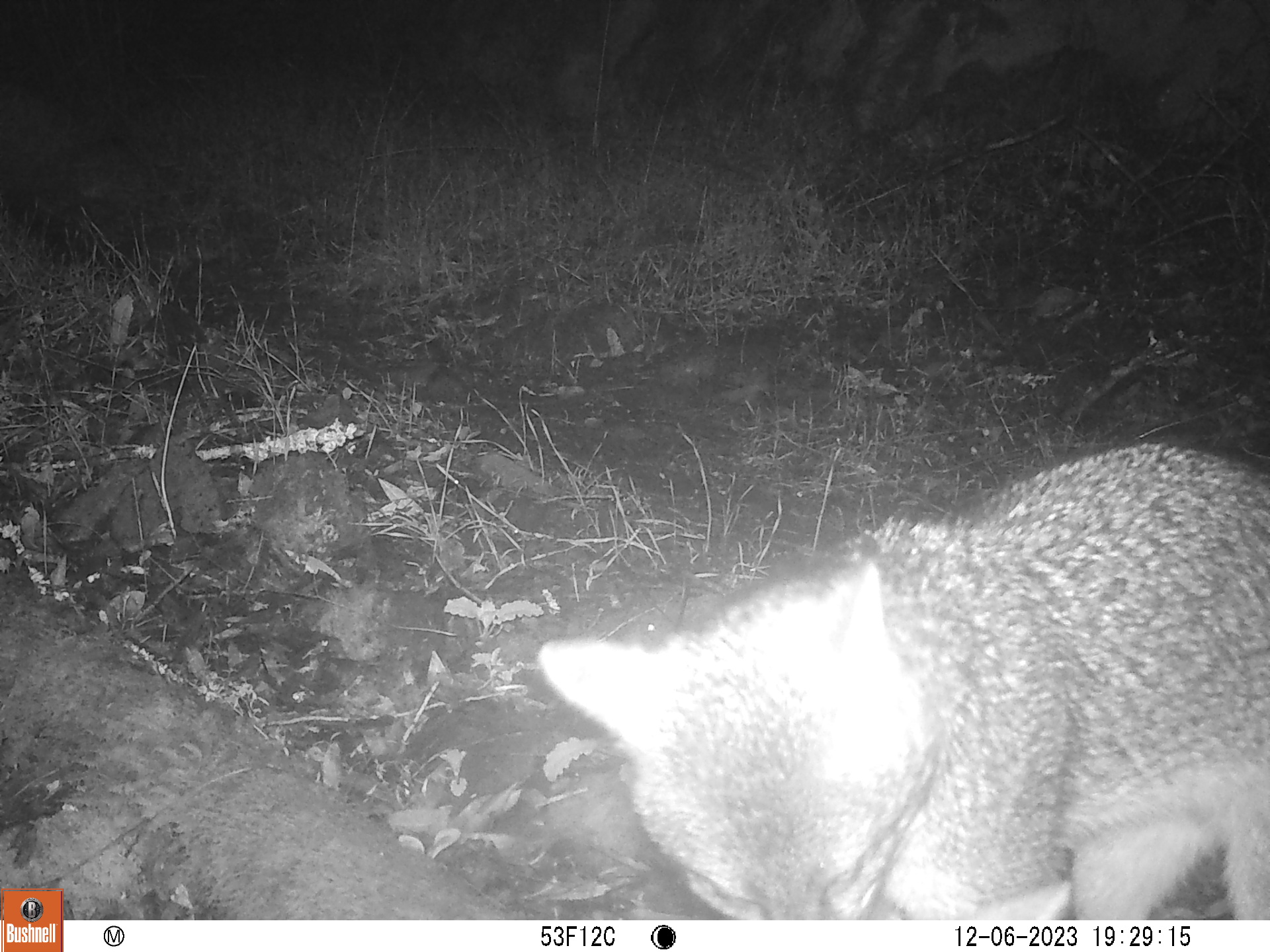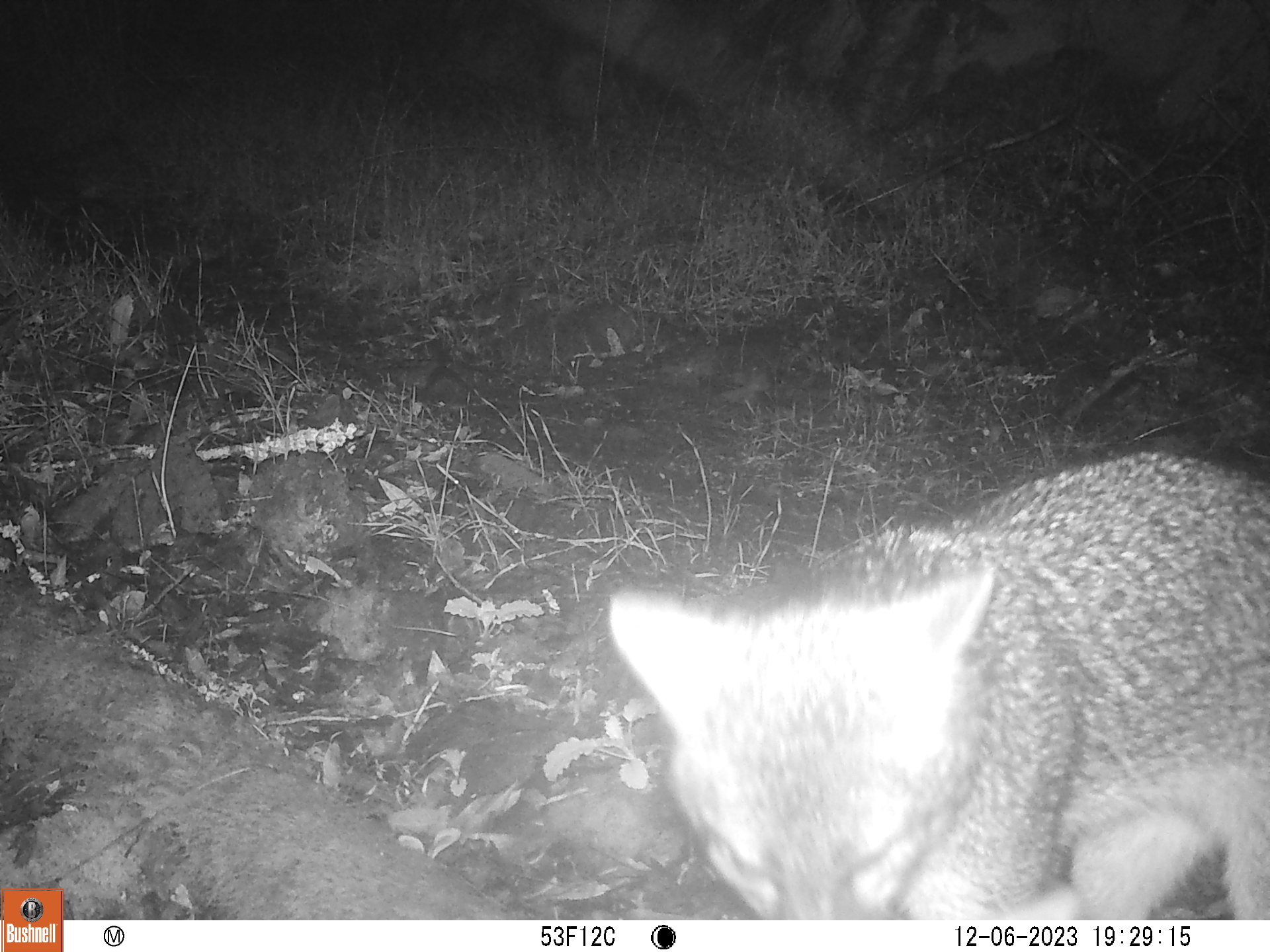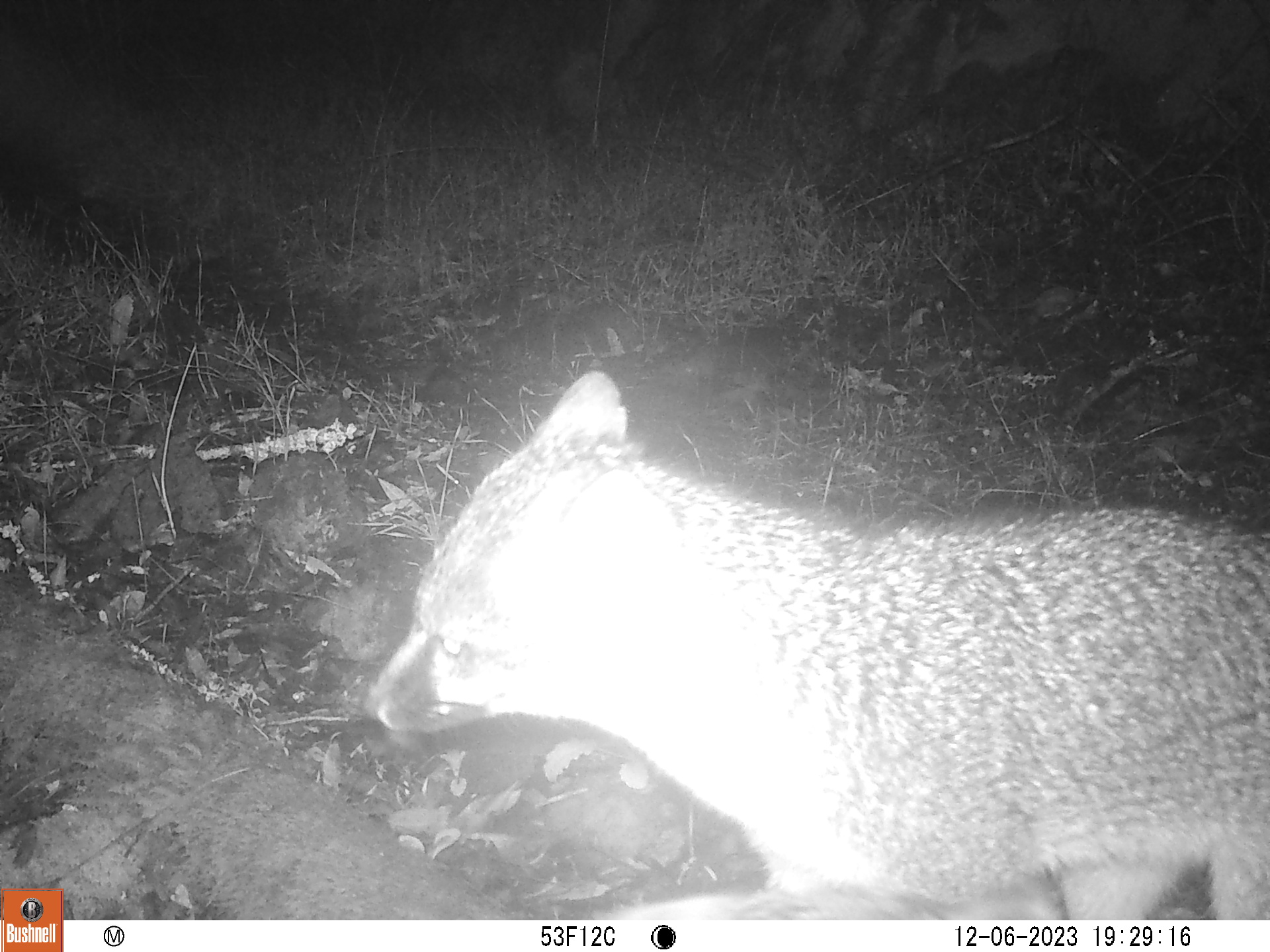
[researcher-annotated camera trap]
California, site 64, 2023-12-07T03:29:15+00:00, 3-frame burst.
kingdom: Animalia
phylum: Chordata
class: Mammalia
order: Carnivora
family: Canidae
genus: Urocyon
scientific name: Urocyon cinereoargenteus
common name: gray fox